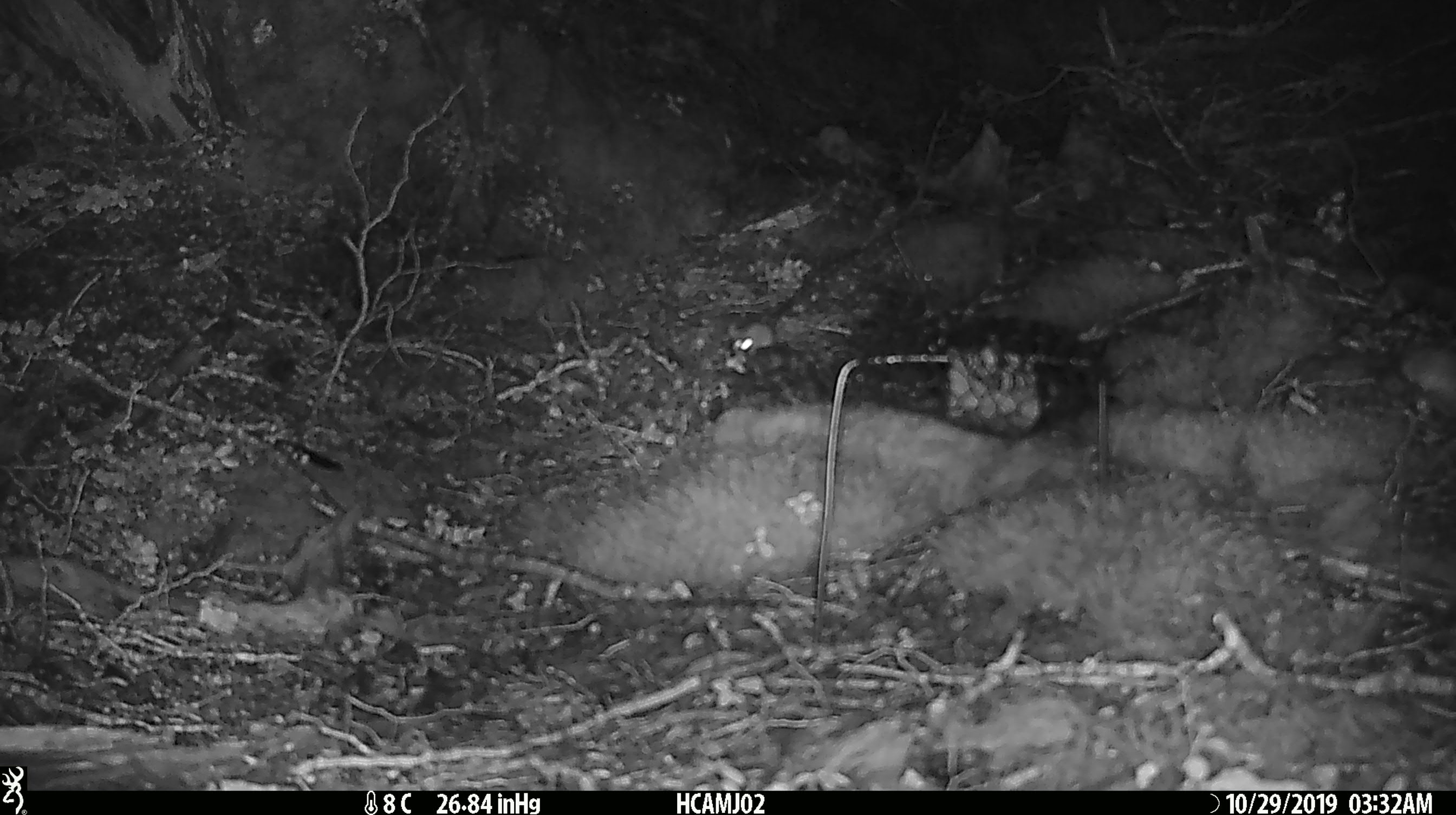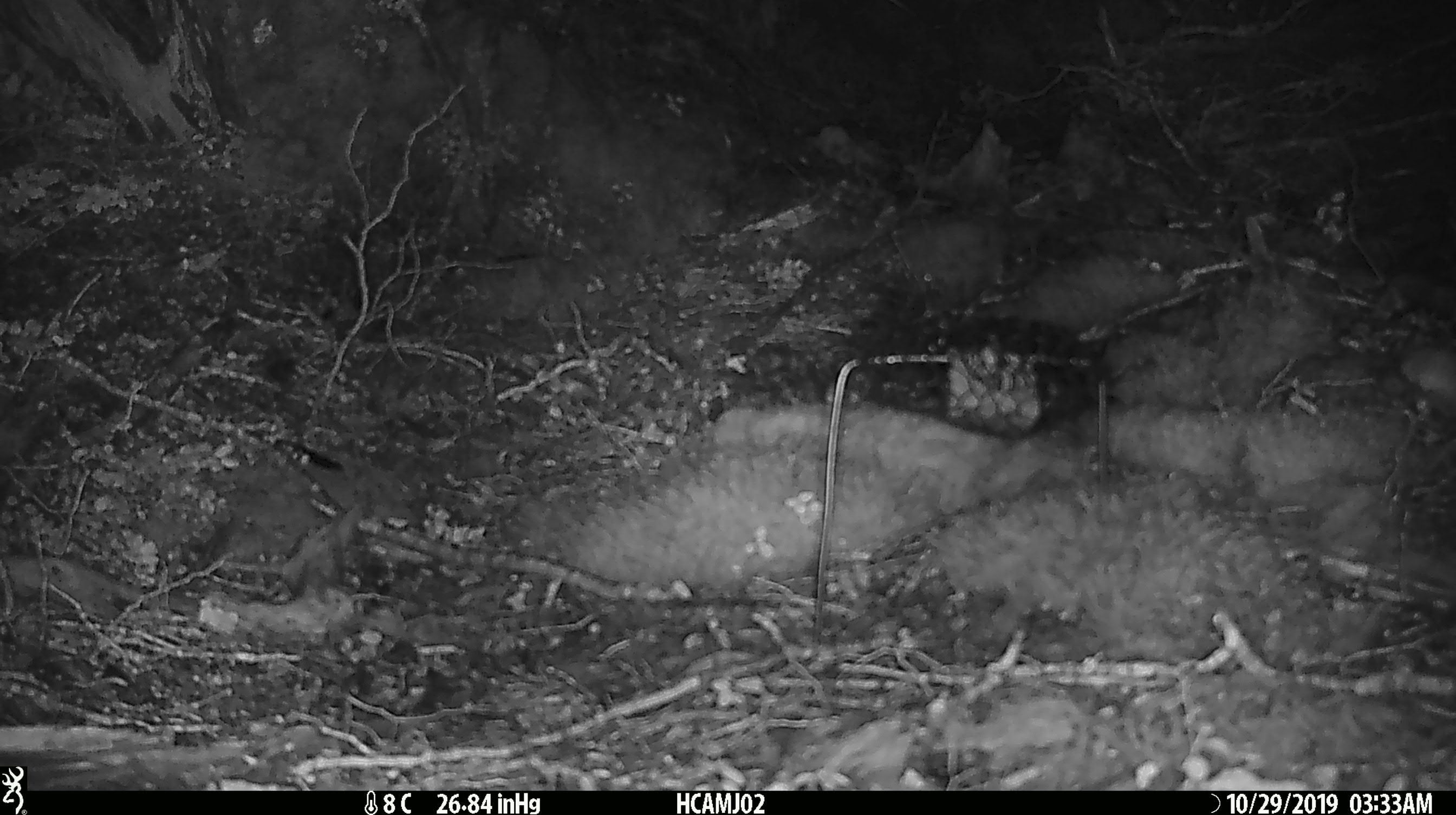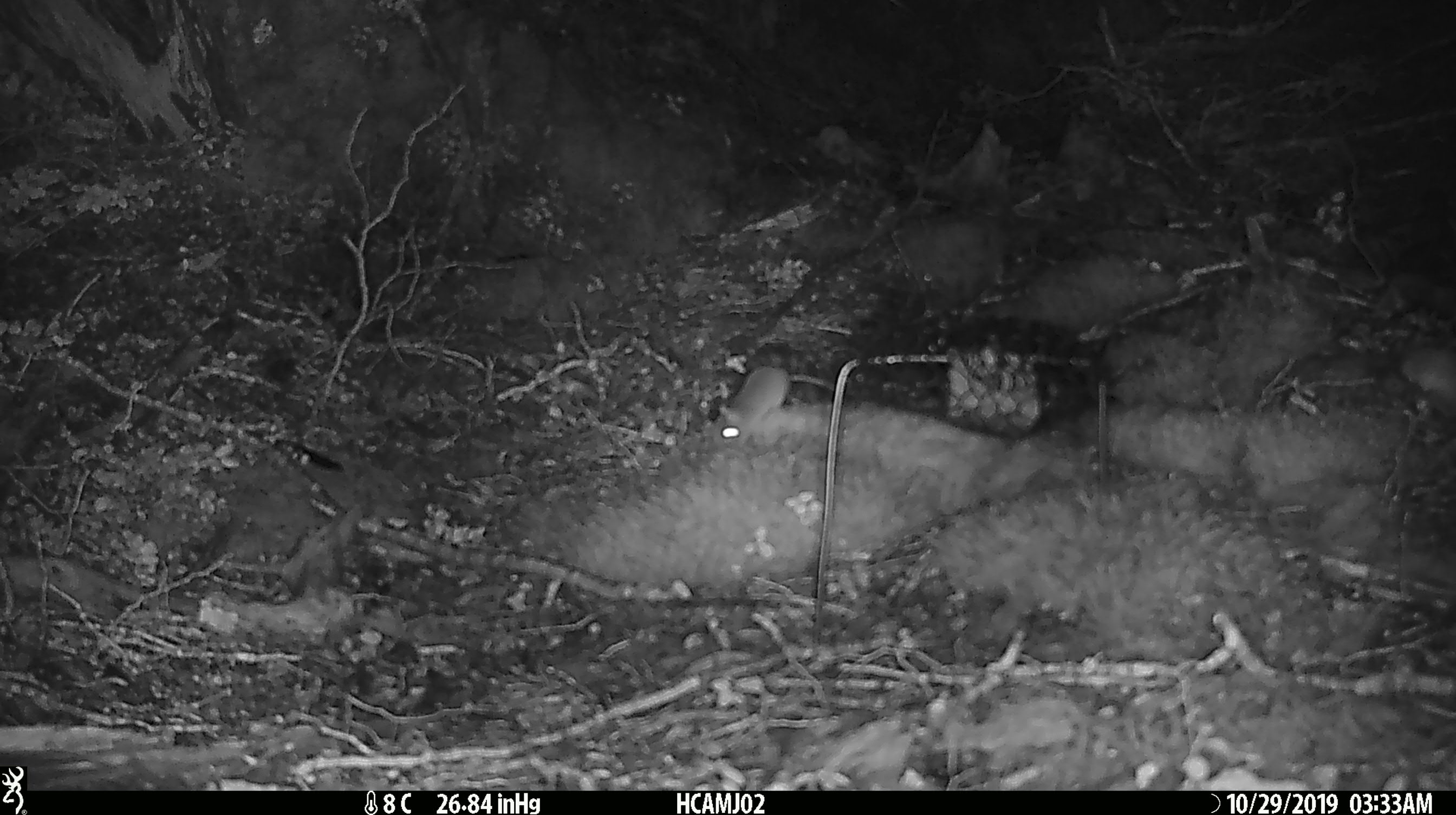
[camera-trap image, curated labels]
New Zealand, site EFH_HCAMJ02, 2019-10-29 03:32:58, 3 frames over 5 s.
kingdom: Animalia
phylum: Chordata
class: Mammalia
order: Rodentia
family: Muridae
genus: Mus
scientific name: Mus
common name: mouse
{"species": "mouse (Mus)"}